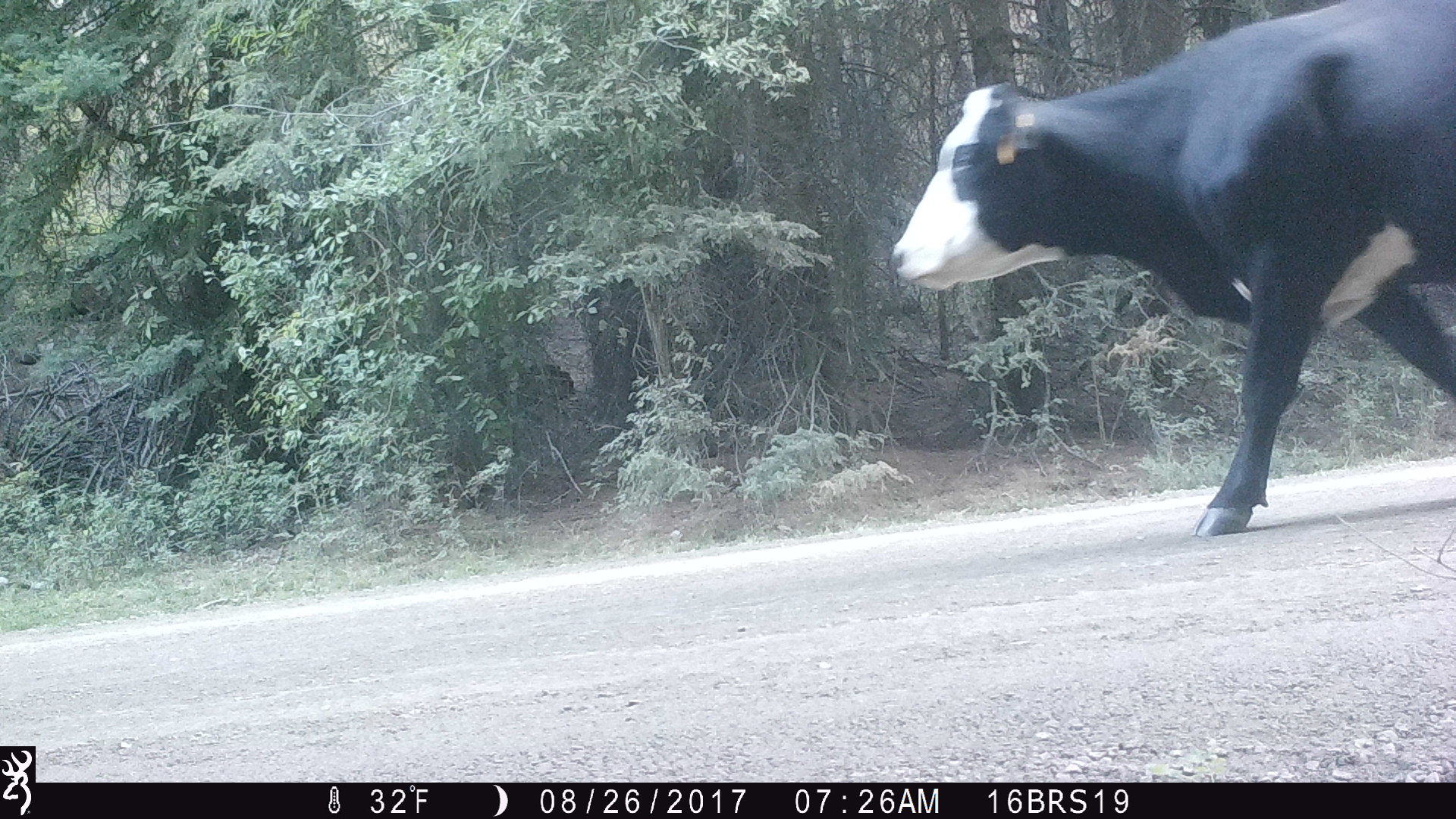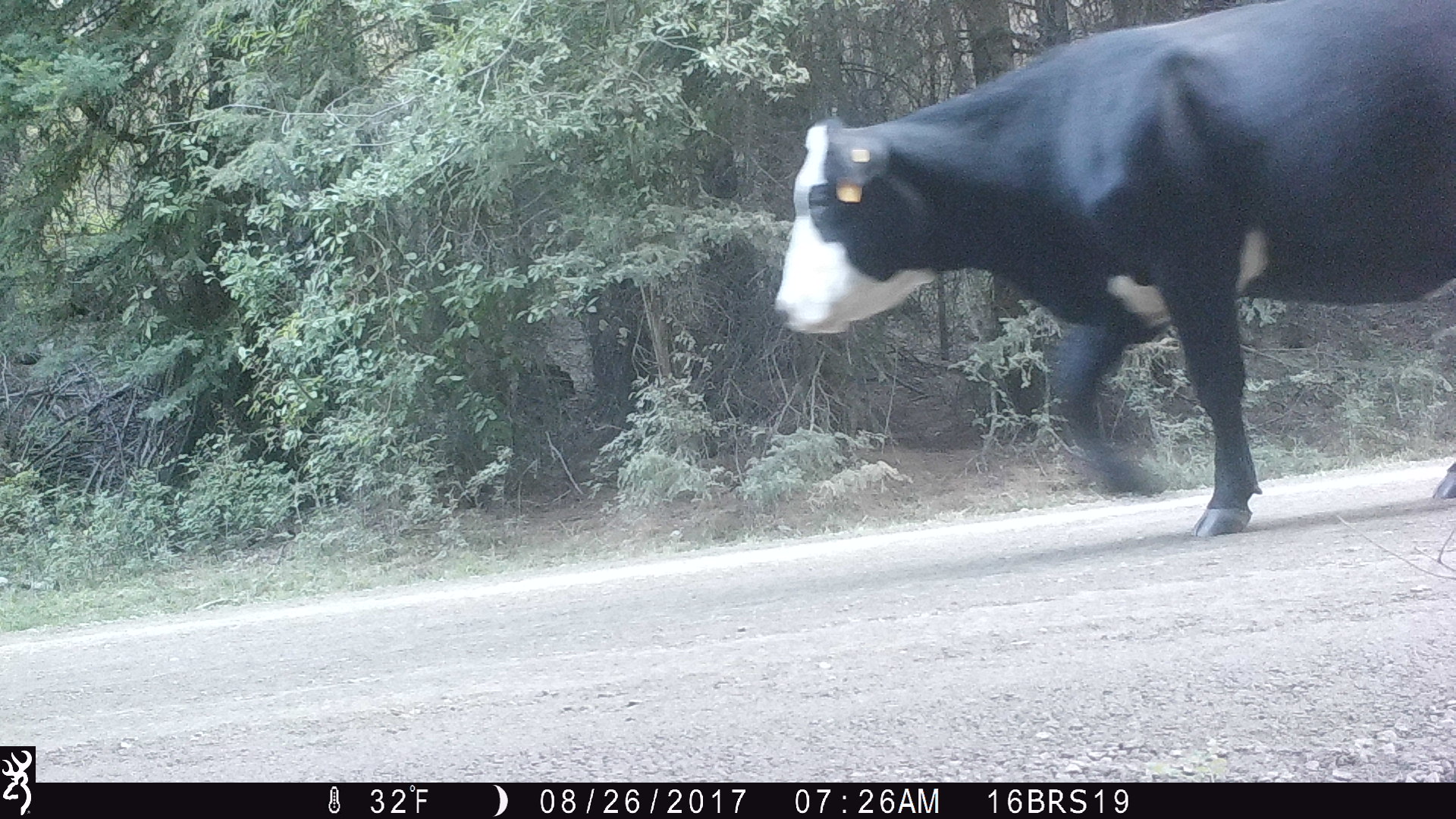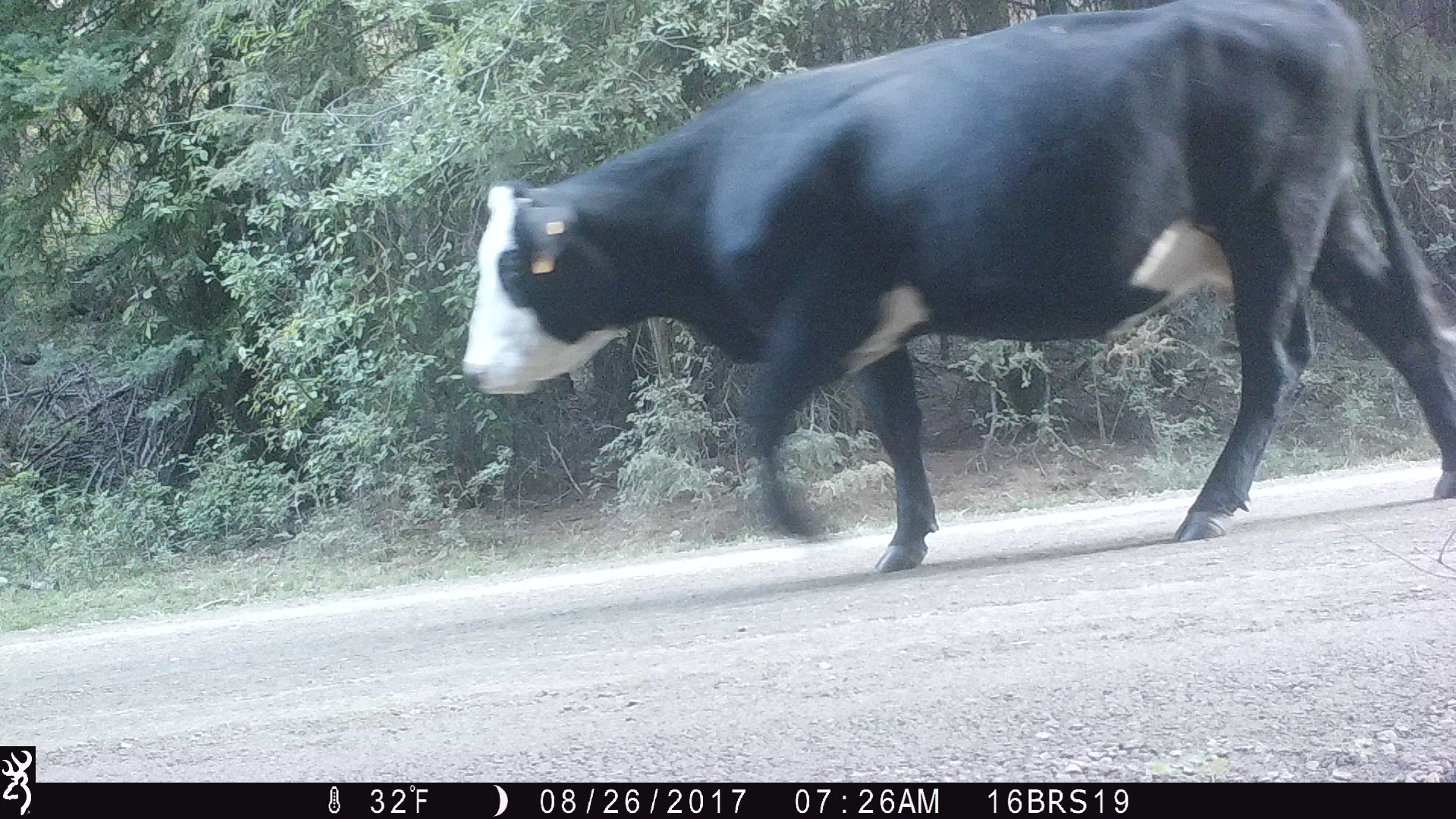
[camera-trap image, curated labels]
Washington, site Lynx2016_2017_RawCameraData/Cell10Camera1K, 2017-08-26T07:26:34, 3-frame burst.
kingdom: Animalia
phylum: Chordata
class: Mammalia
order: Artiodactyla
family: Bovidae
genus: Bos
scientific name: Bos taurus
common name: domestic cattle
Domestic cattle (Bos taurus). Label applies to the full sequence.